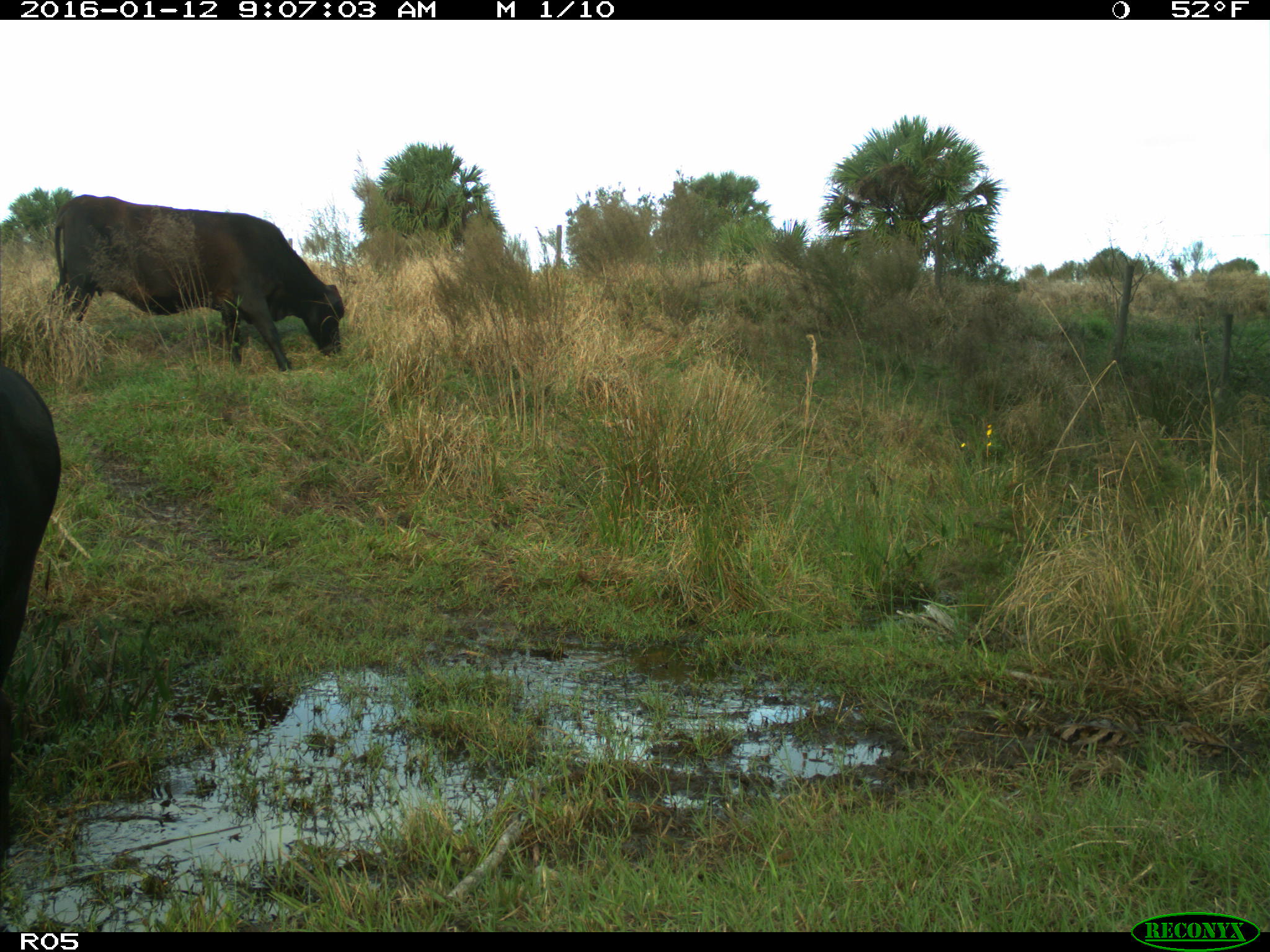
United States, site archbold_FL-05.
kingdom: Animalia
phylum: Chordata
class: Mammalia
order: Artiodactyla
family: Bovidae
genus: Bos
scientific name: Bos taurus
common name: domestic cow